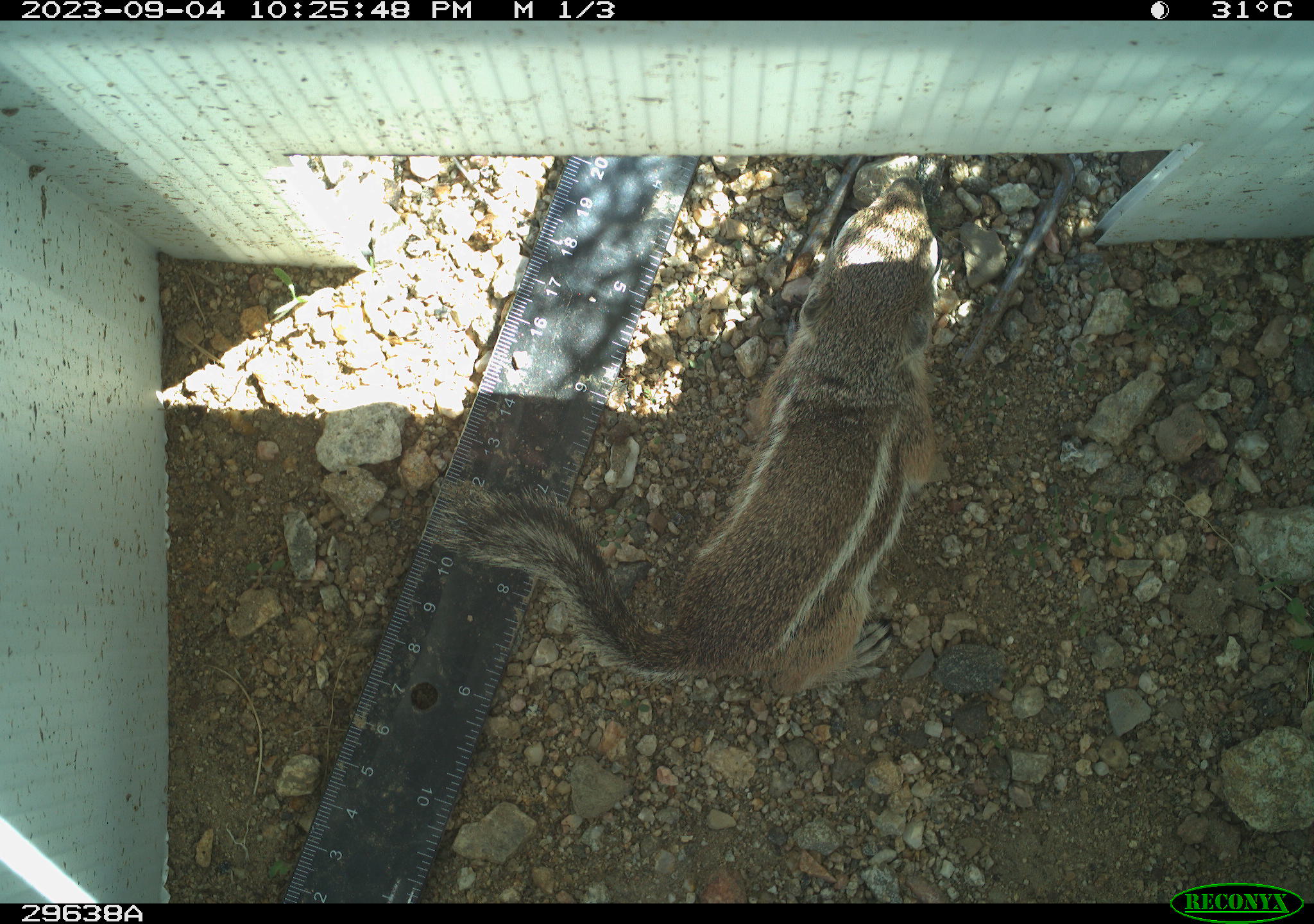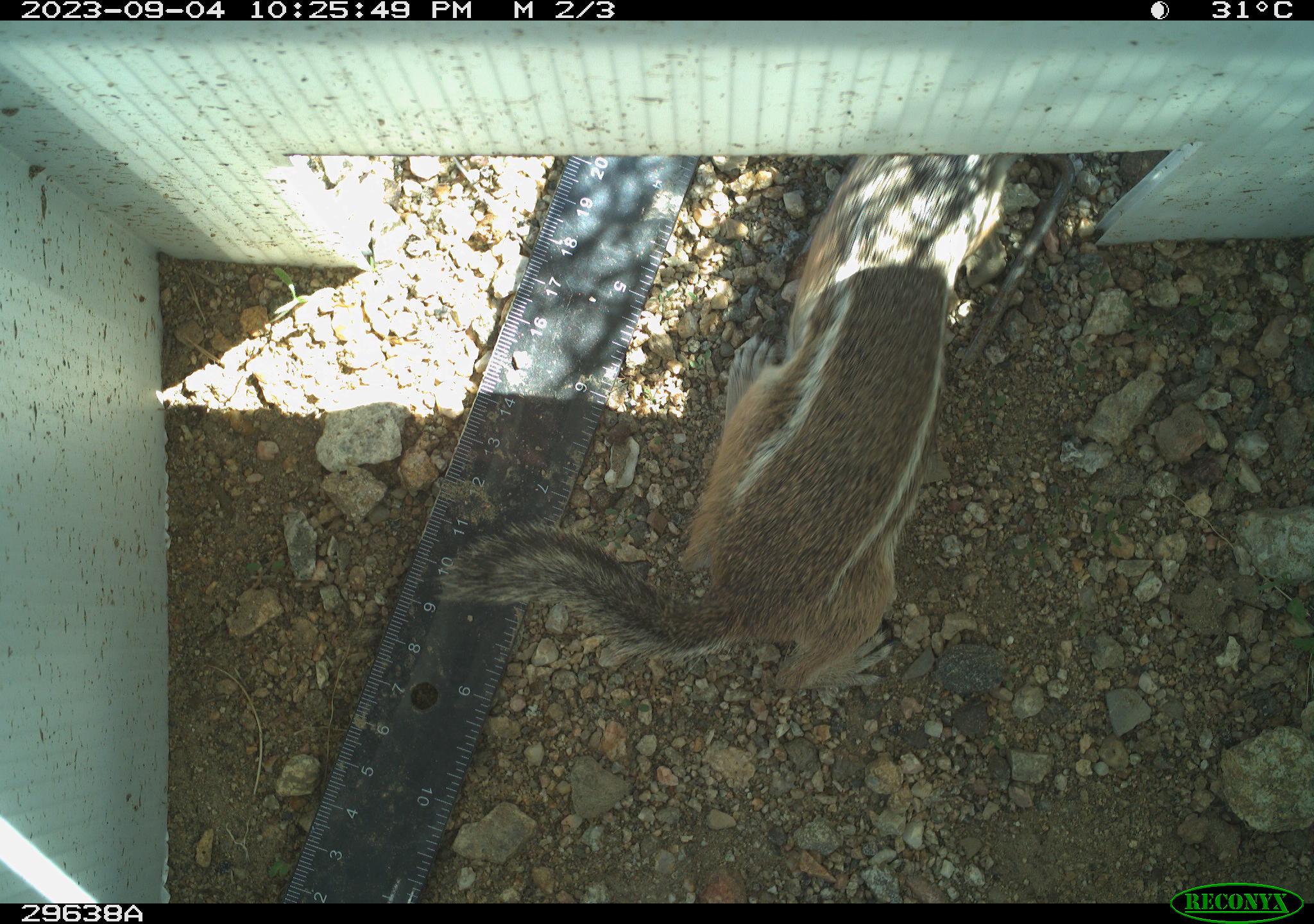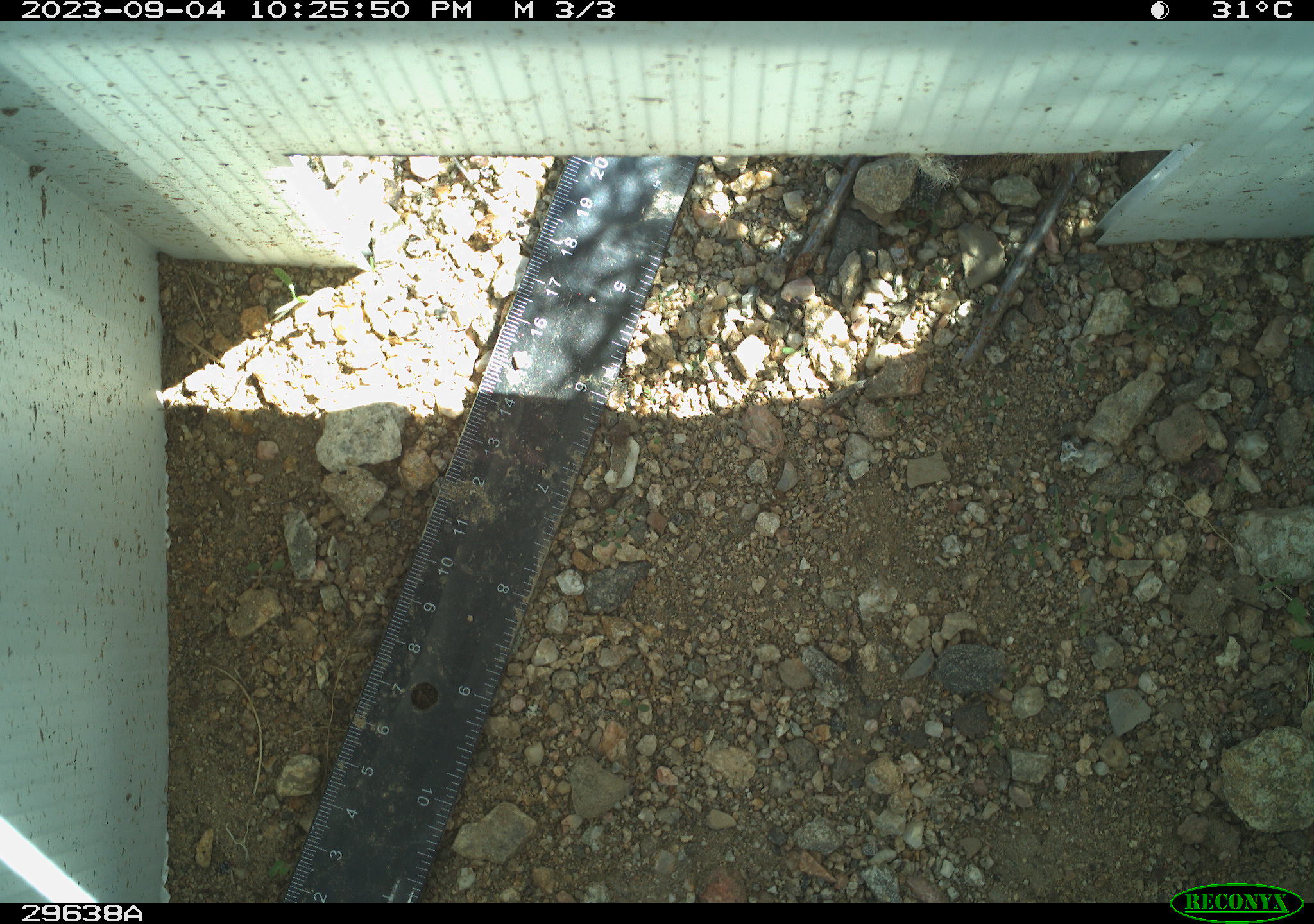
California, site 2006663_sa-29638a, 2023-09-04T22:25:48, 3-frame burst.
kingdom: Animalia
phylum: Chordata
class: Mammalia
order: Rodentia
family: Sciuridae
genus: Ammospermophilus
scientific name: Ammospermophilus leucurus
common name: white-tailed antelope squirrel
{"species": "white-tailed antelope squirrel (Ammospermophilus leucurus)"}